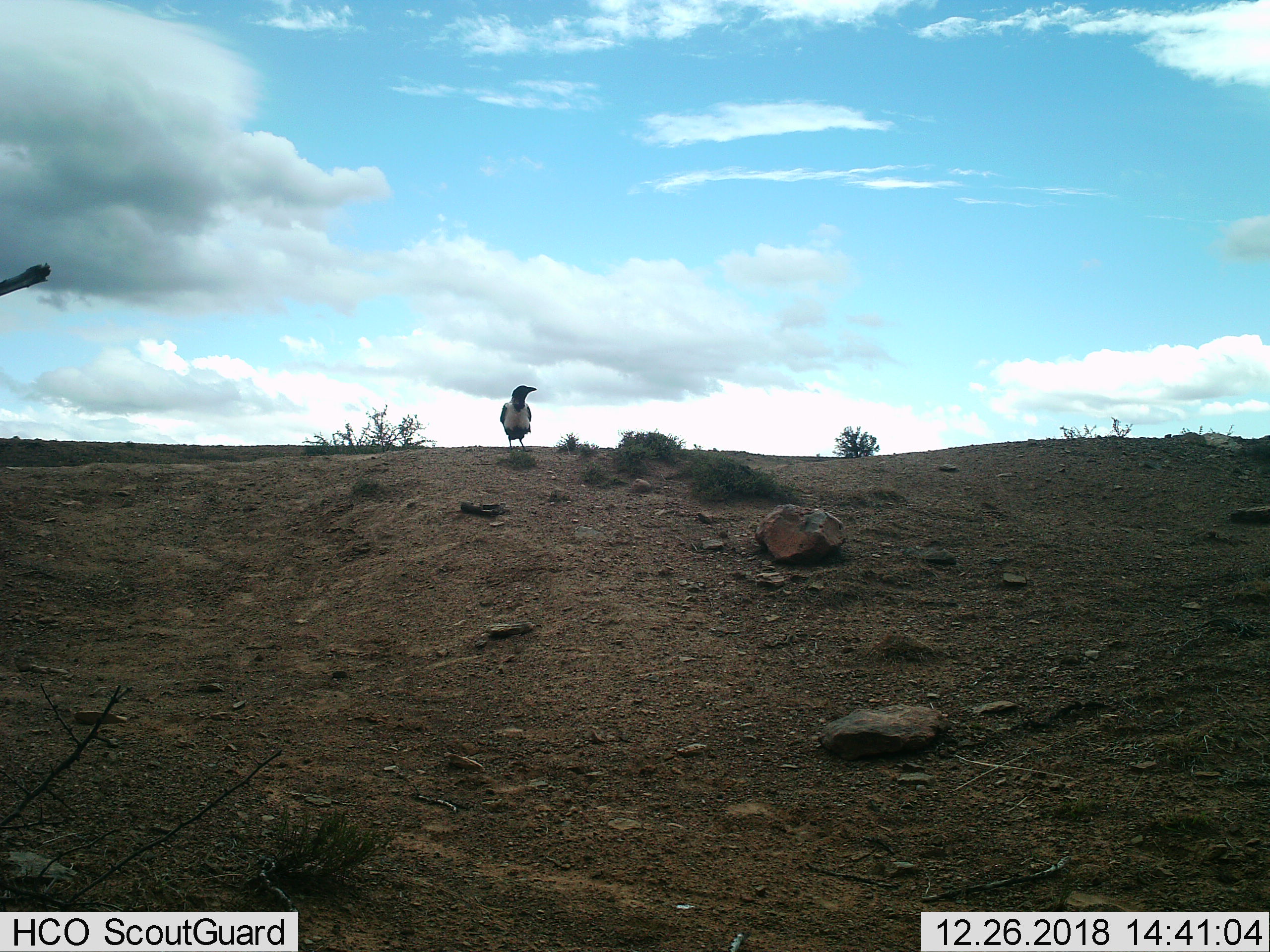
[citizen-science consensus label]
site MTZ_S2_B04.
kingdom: Animalia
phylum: Chordata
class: Aves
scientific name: Aves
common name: bird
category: birdother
Birdother (bird) (Aves), count 1. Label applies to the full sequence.